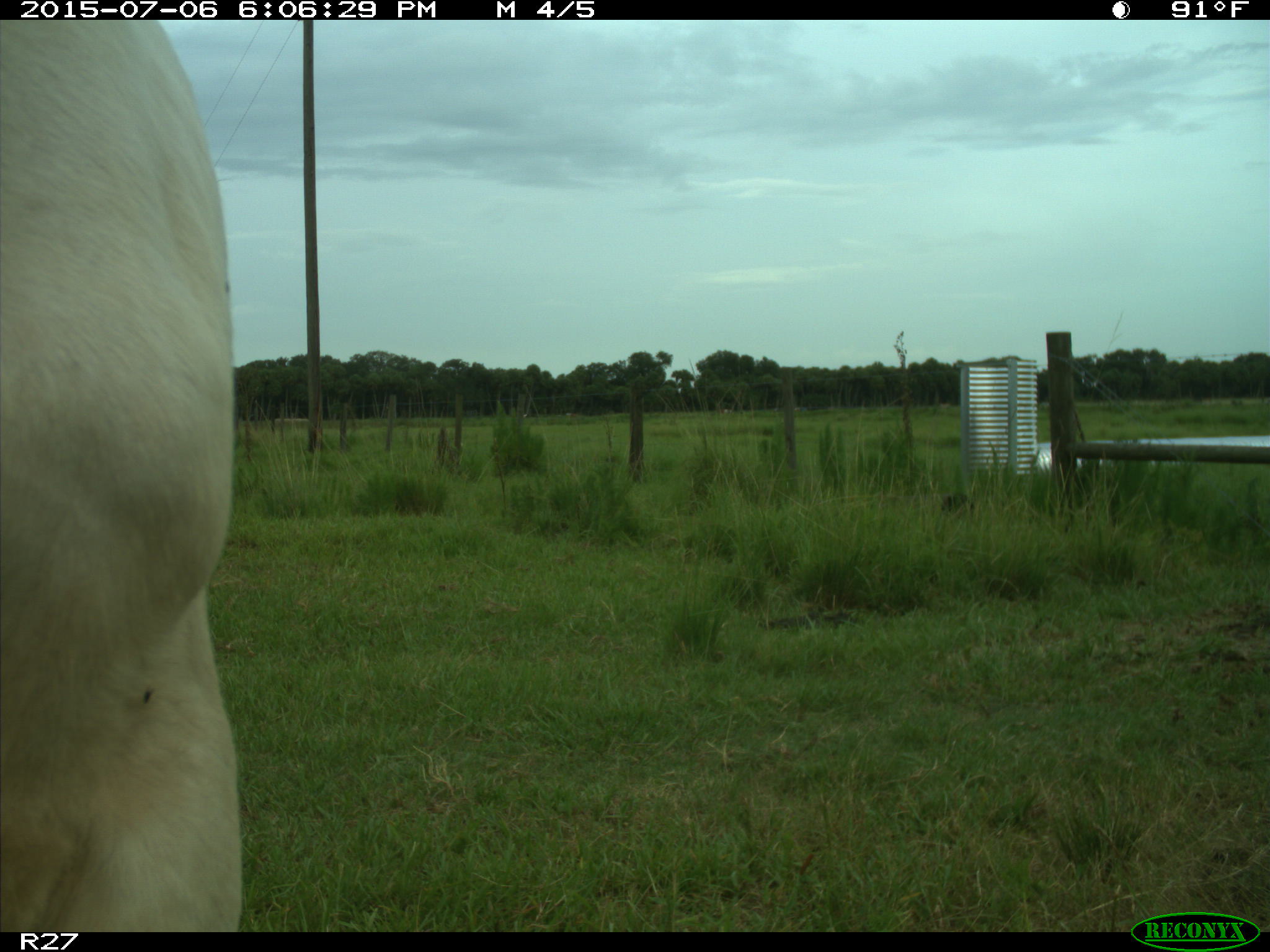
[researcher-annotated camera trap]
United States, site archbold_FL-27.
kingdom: Animalia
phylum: Chordata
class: Mammalia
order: Artiodactyla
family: Bovidae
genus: Bos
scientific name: Bos taurus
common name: domestic cow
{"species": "Bos taurus (domestic cow)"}